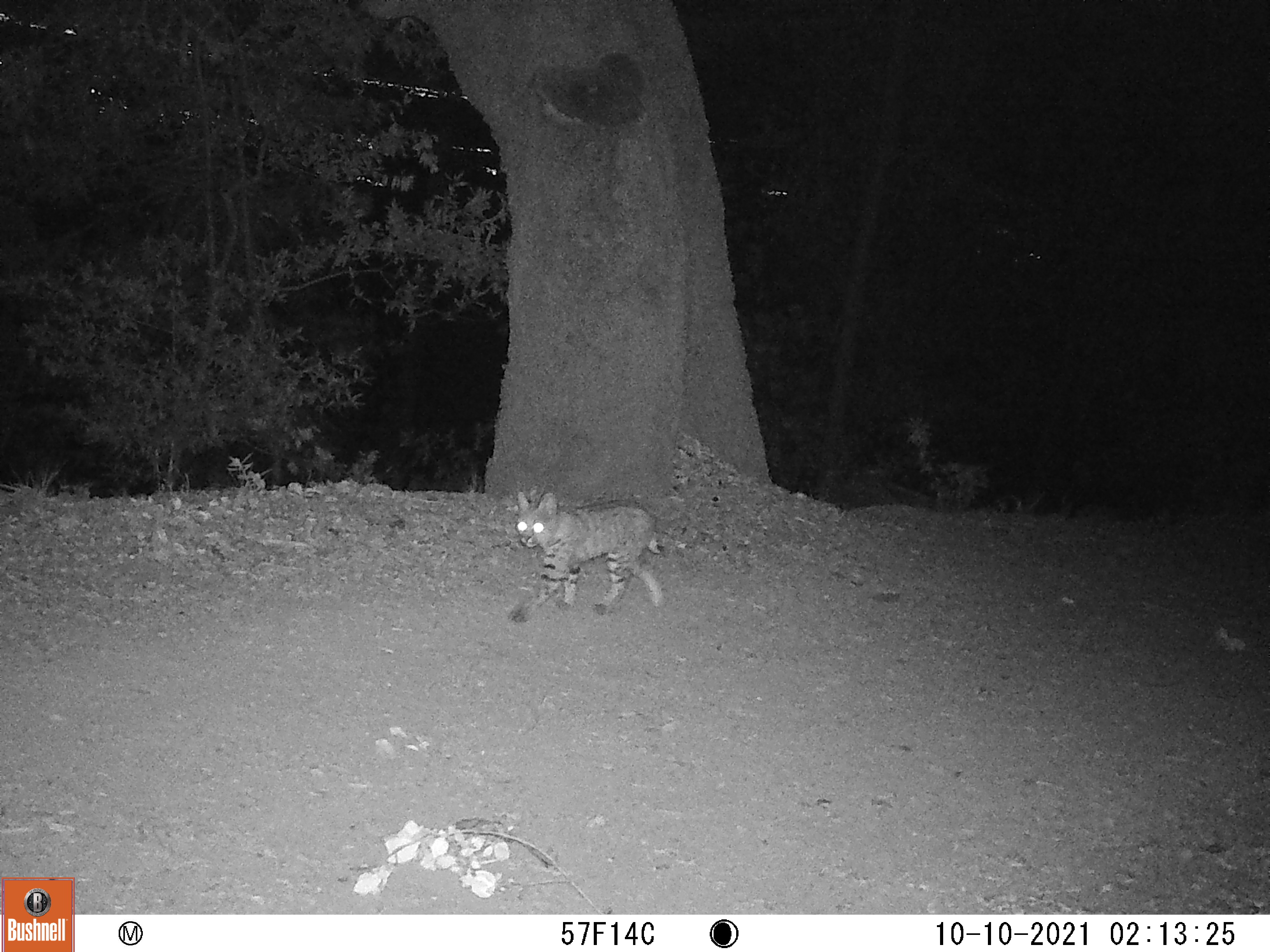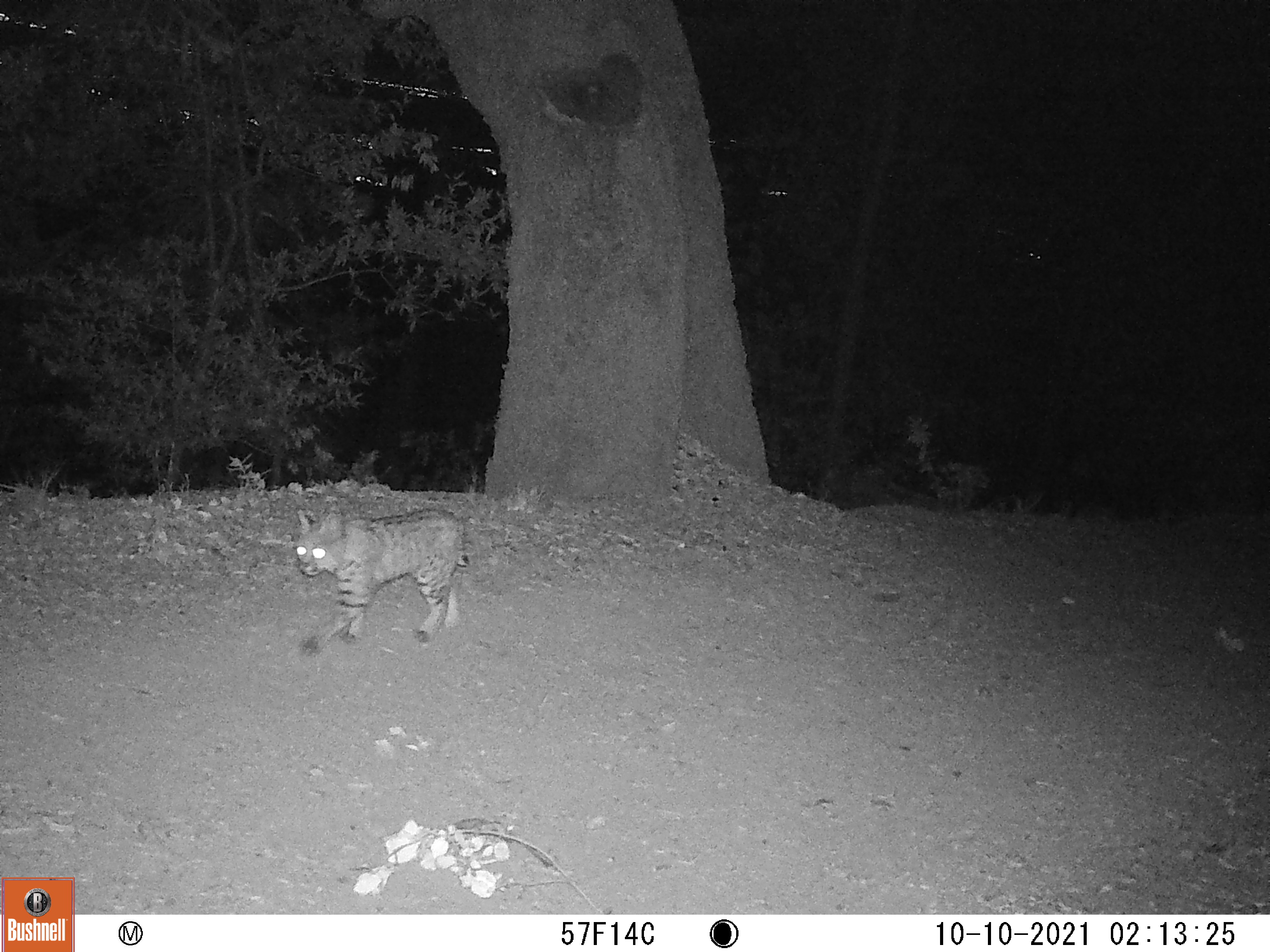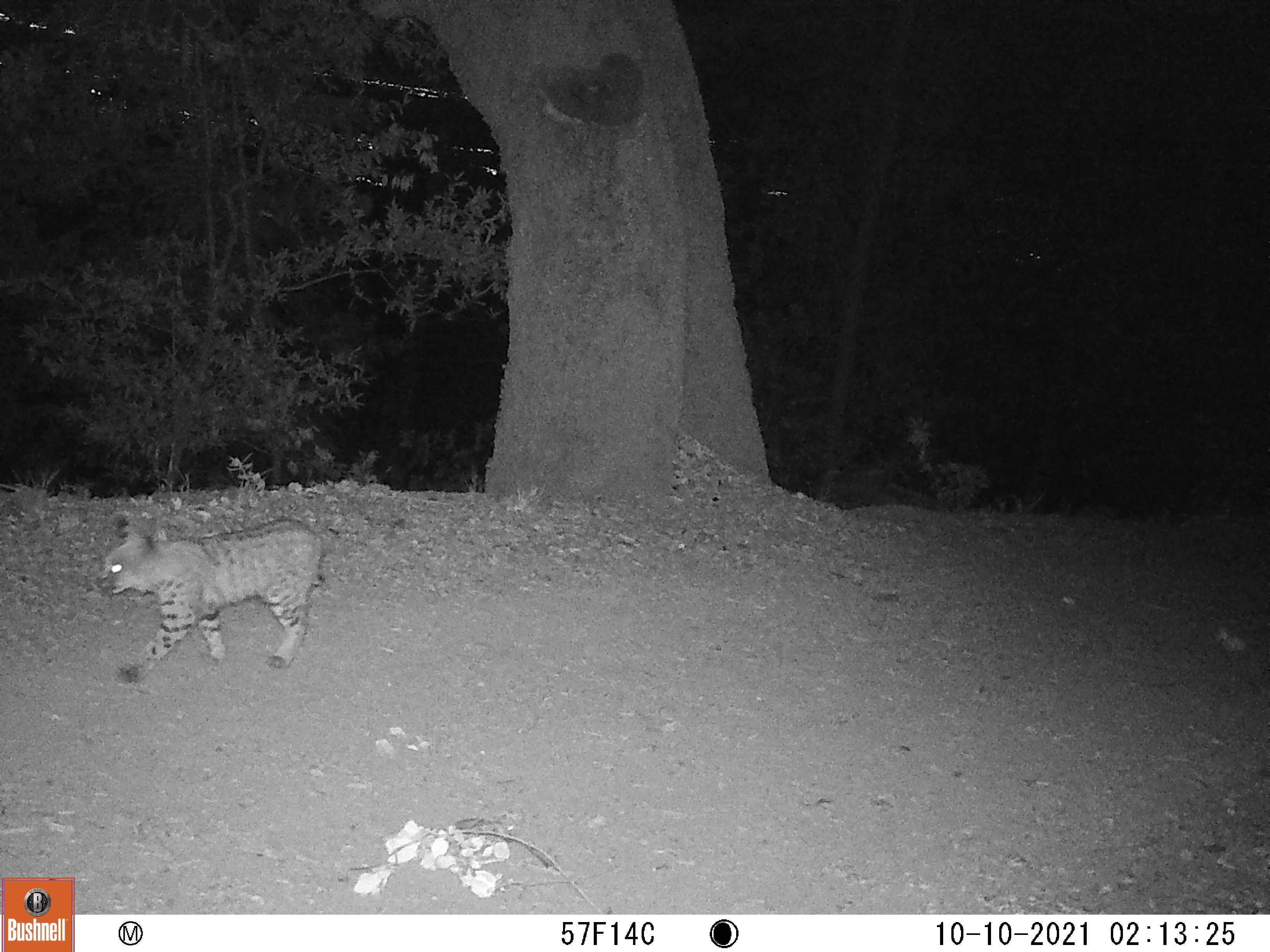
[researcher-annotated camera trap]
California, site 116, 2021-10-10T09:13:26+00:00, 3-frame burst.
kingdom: Animalia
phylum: Chordata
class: Mammalia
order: Carnivora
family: Felidae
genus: Lynx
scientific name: Lynx rufus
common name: bobcat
Bobcat (Lynx rufus).